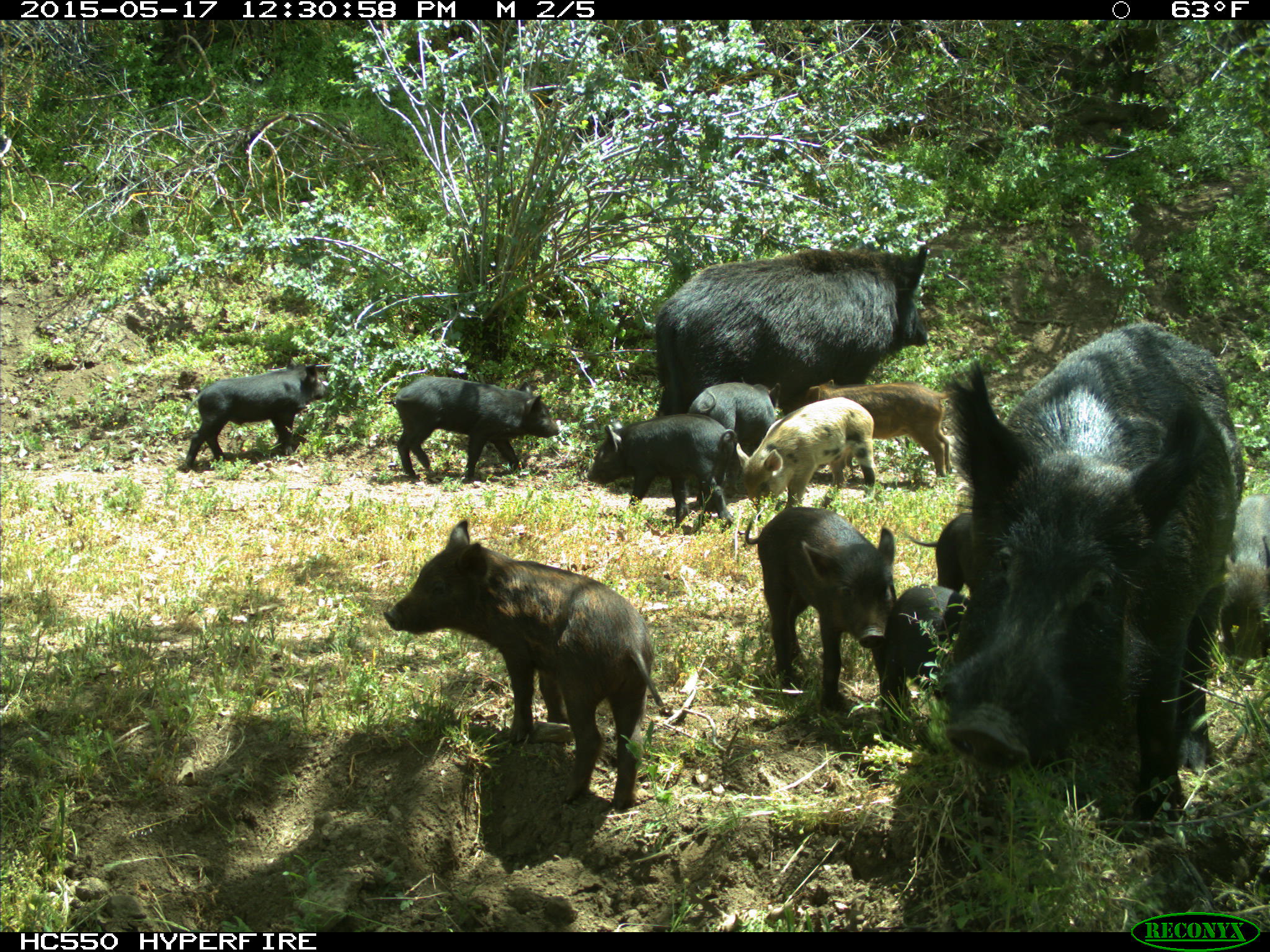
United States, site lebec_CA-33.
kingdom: Animalia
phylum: Chordata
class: Mammalia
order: Artiodactyla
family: Suidae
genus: Sus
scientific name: Sus scrofa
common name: wild boar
Sus scrofa (wild boar).